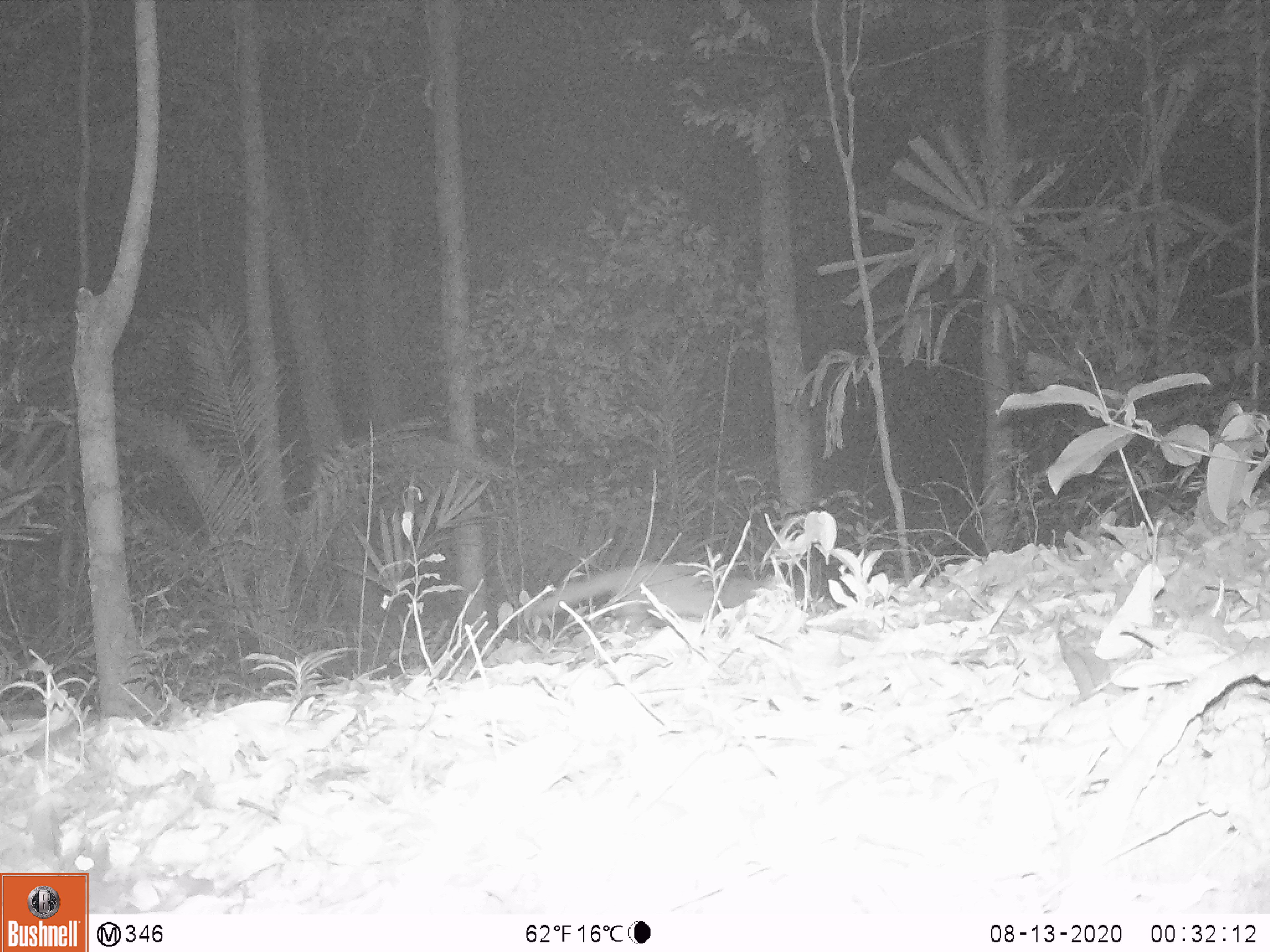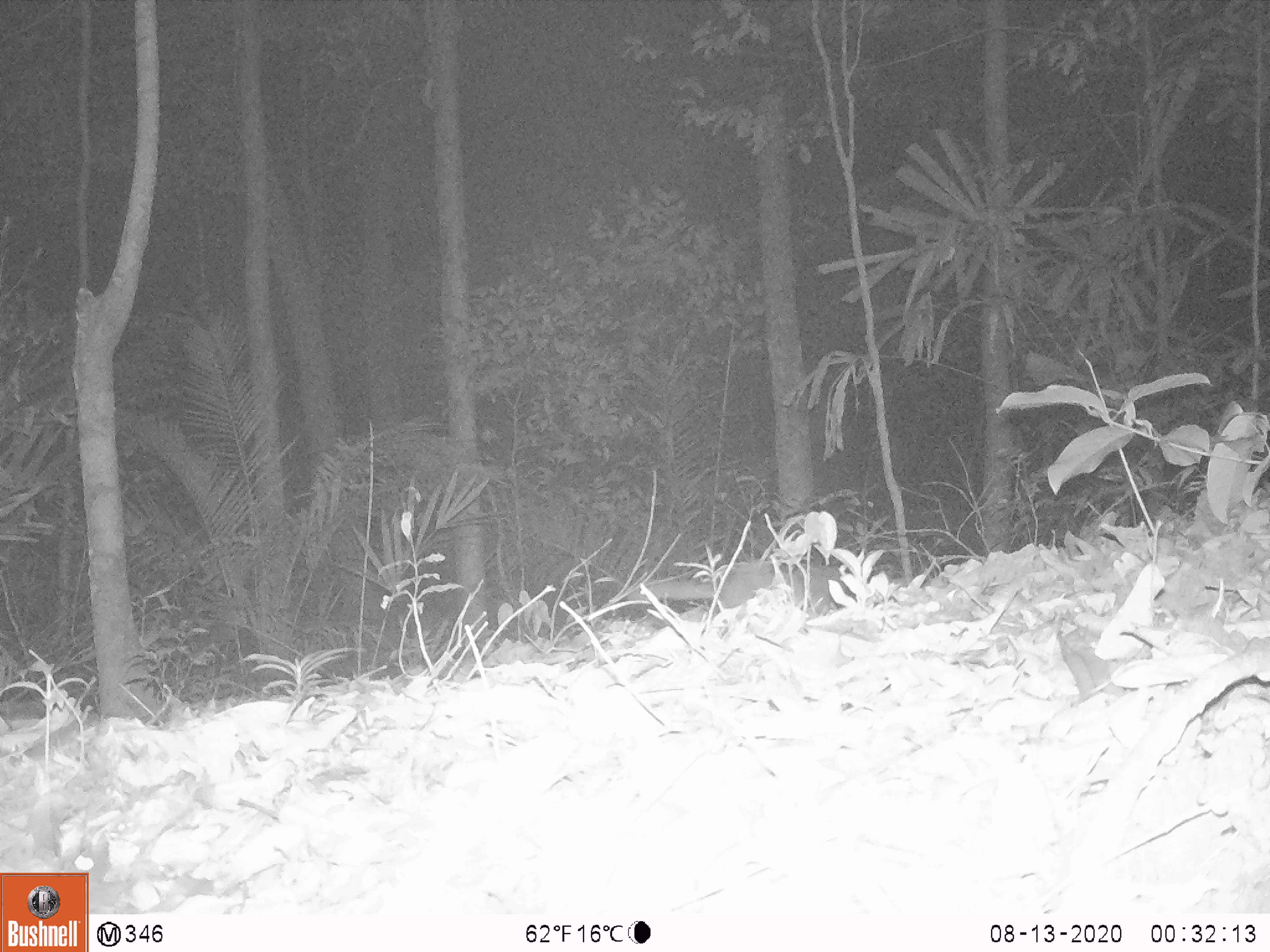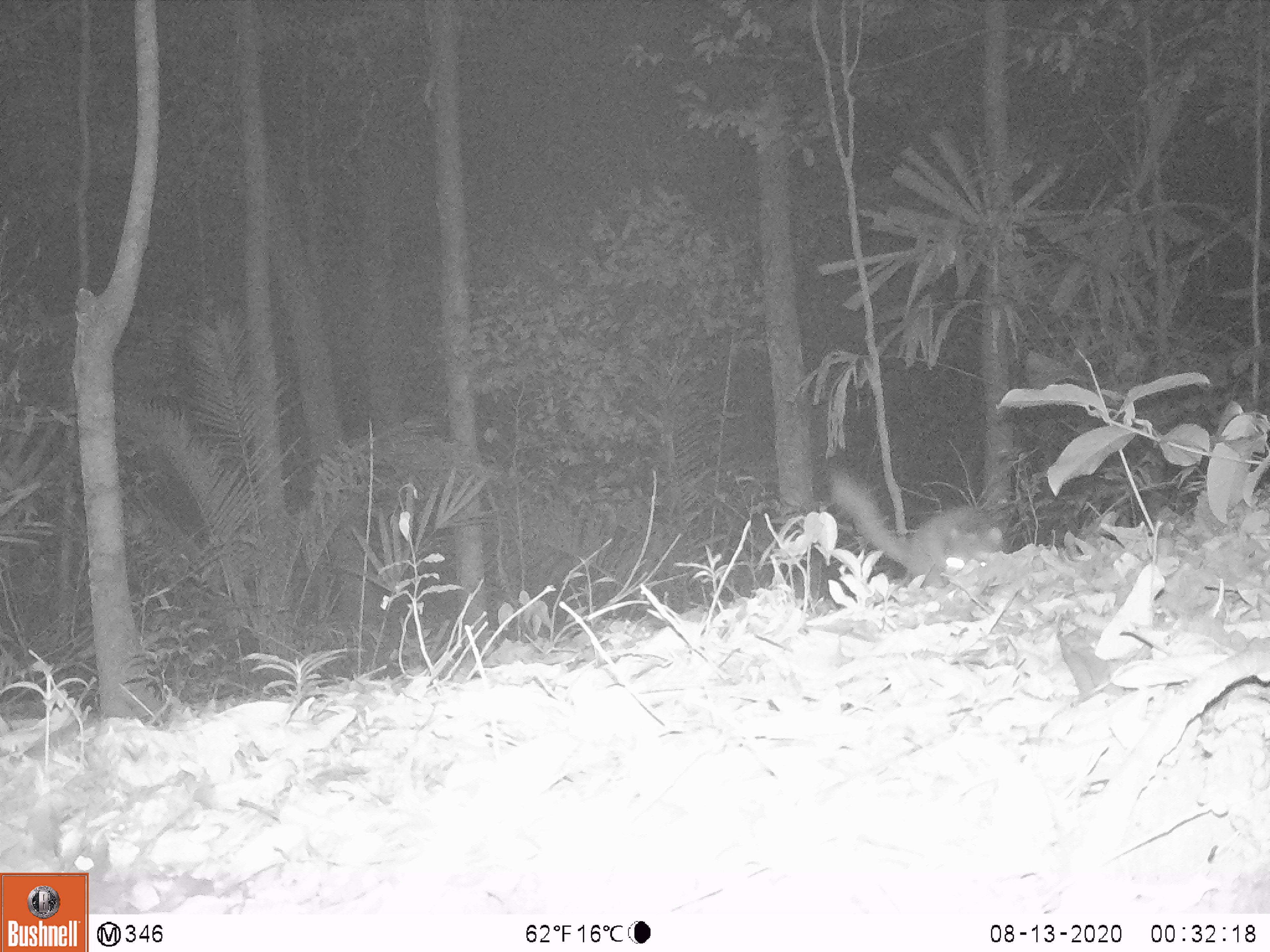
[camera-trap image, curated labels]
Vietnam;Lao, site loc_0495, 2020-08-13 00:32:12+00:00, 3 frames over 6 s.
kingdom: Animalia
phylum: Chordata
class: Mammalia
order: Carnivora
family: Mustelidae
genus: Melogale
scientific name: Melogale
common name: ferret badger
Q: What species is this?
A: Ferret badger (Melogale).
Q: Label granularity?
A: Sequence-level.